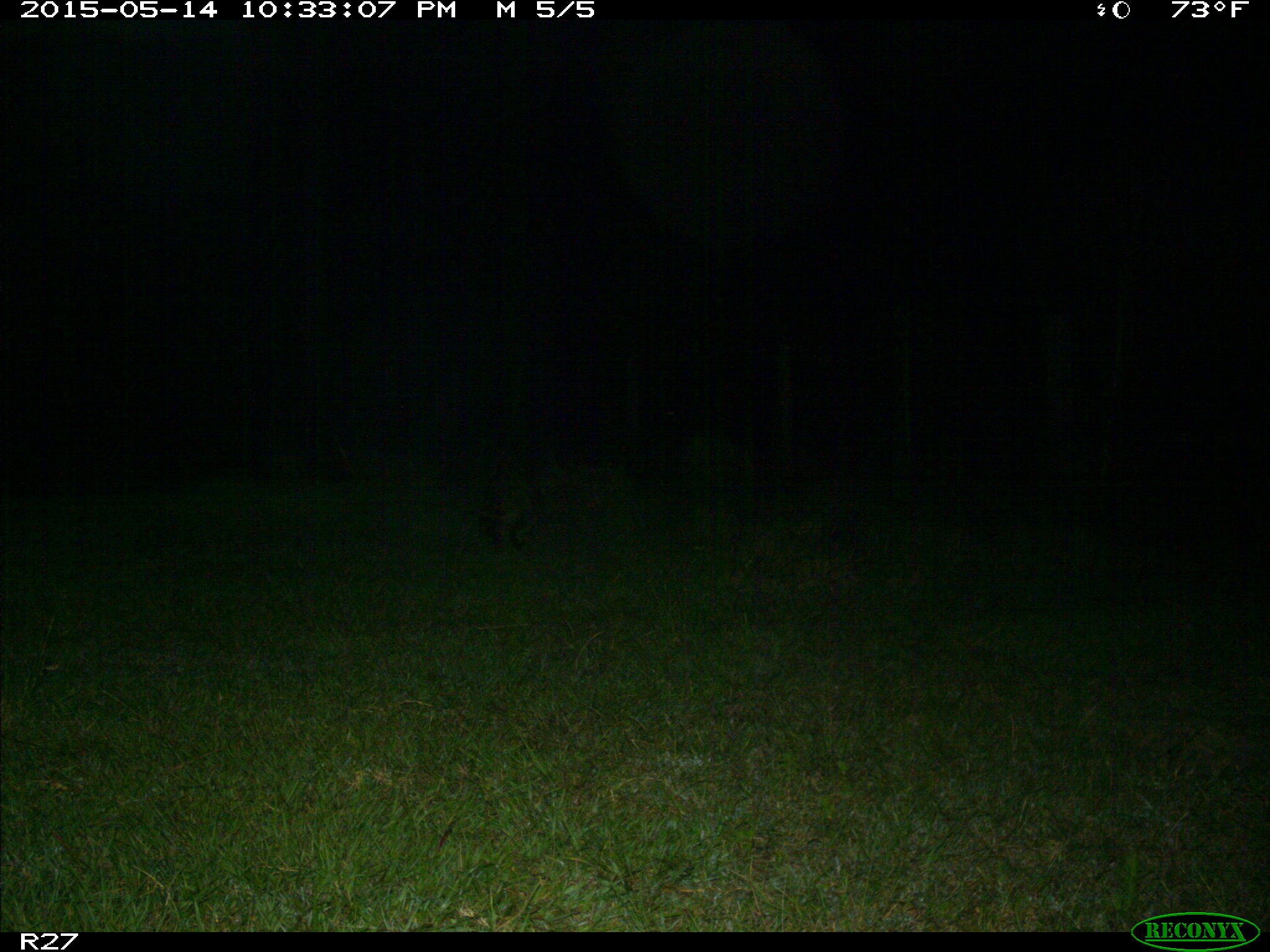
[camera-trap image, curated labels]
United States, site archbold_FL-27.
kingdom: Animalia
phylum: Chordata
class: Mammalia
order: Carnivora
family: Procyonidae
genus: Procyon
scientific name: Procyon lotor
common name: common raccoon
Procyon lotor (common raccoon).